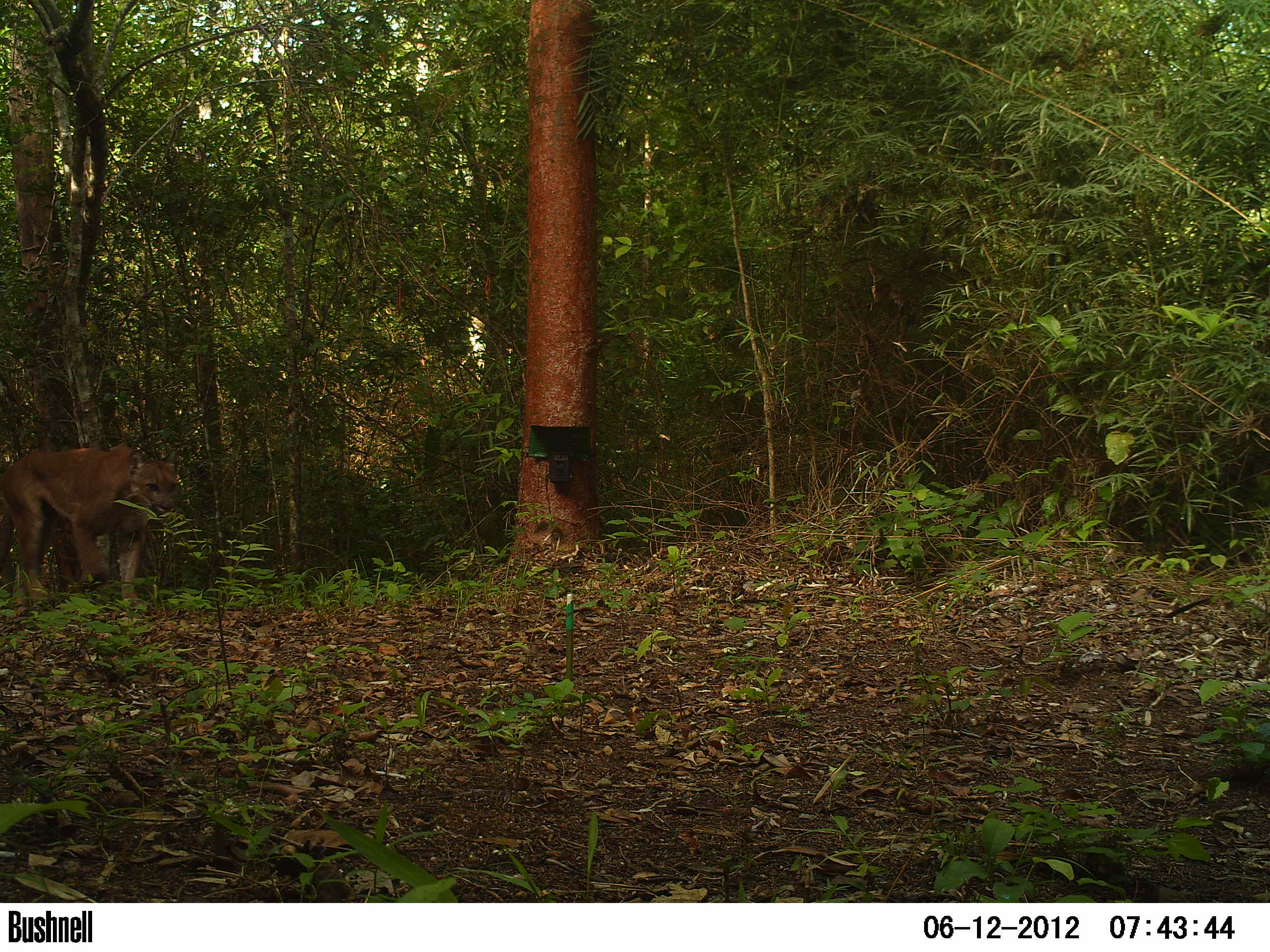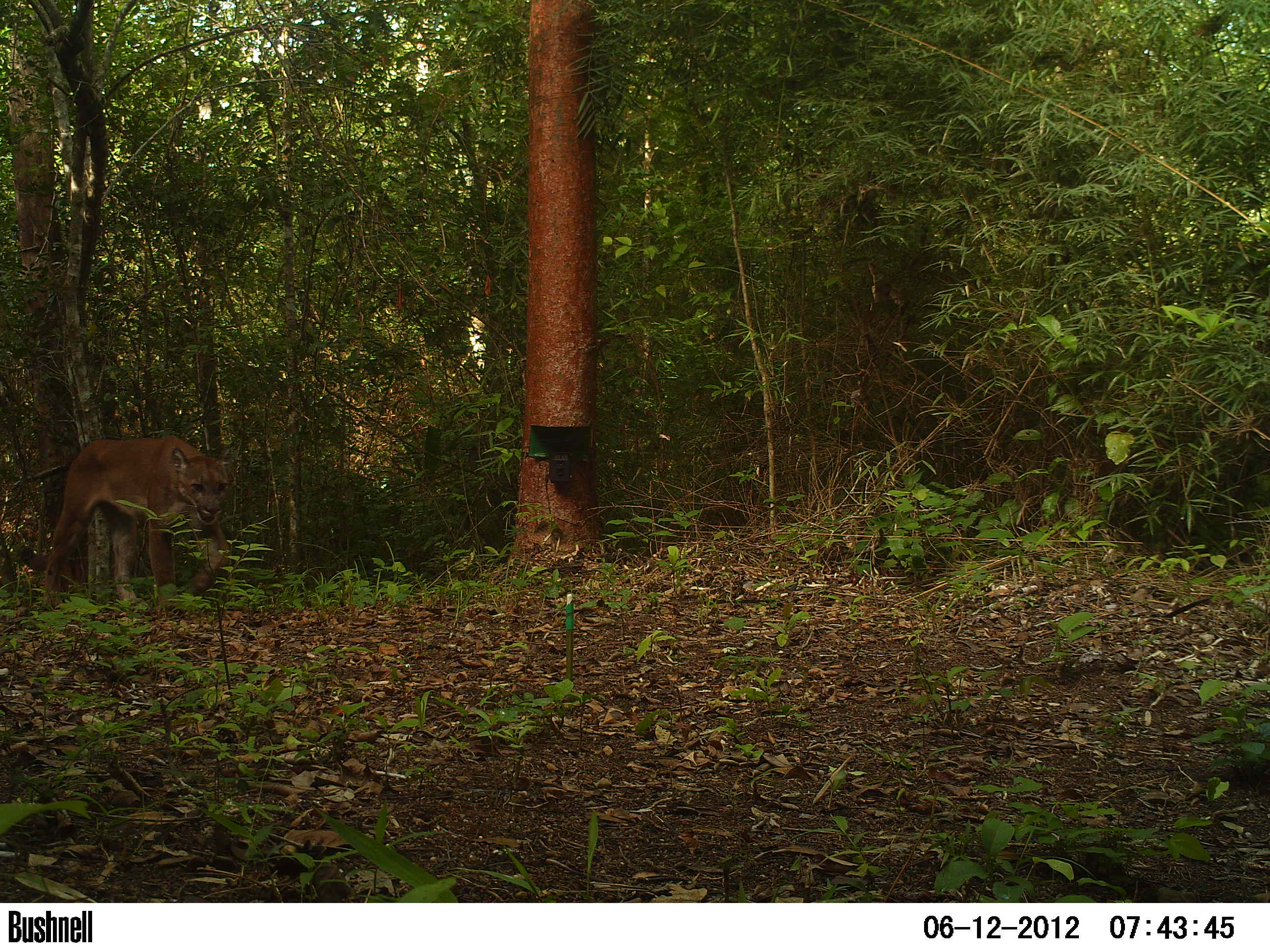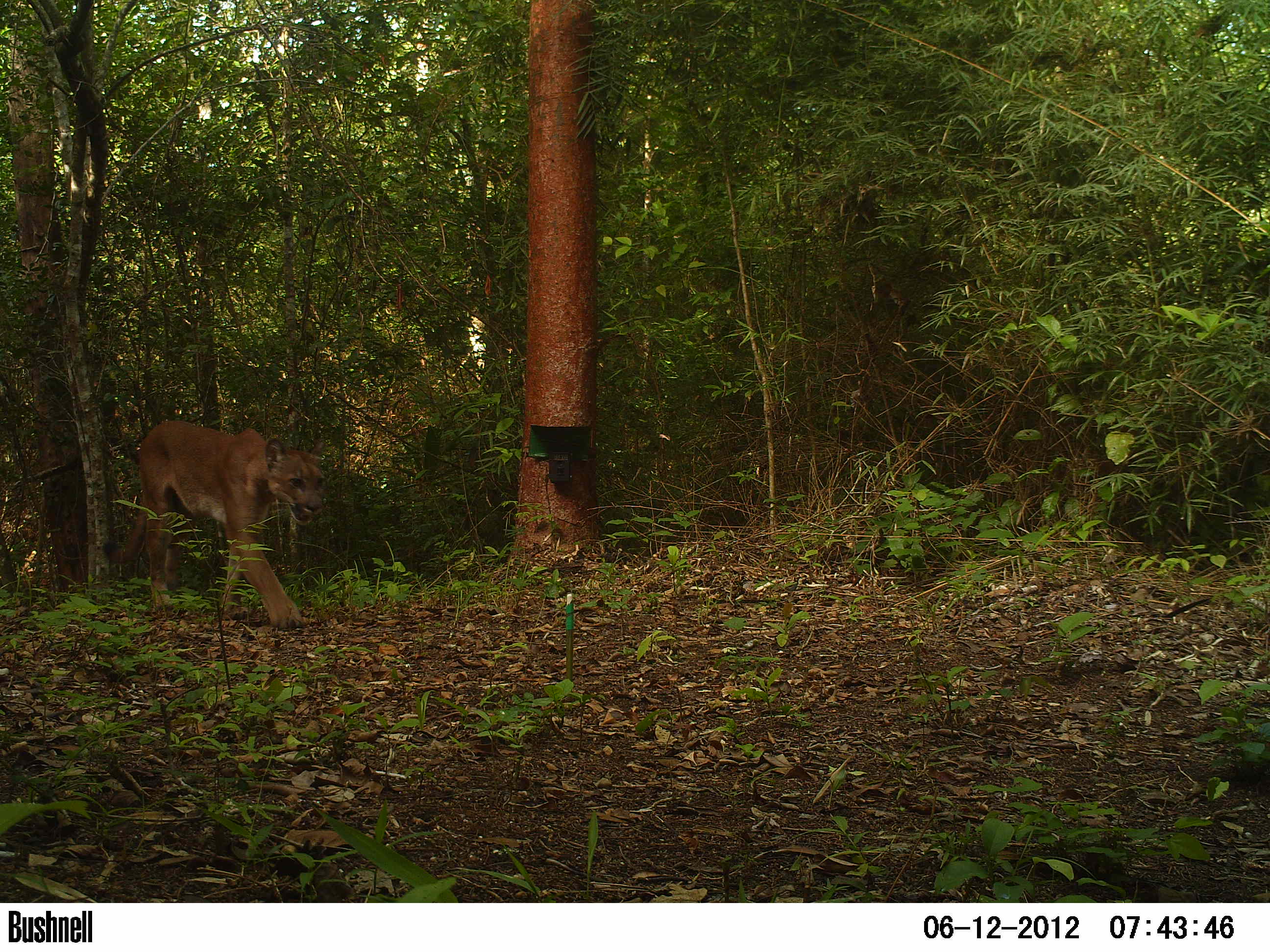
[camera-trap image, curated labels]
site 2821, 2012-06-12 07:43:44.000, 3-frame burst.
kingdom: Animalia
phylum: Chordata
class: Mammalia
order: Carnivora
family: Felidae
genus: Puma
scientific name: Puma concolor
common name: mountain lion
Puma concolor (mountain lion), count 1, age adult.